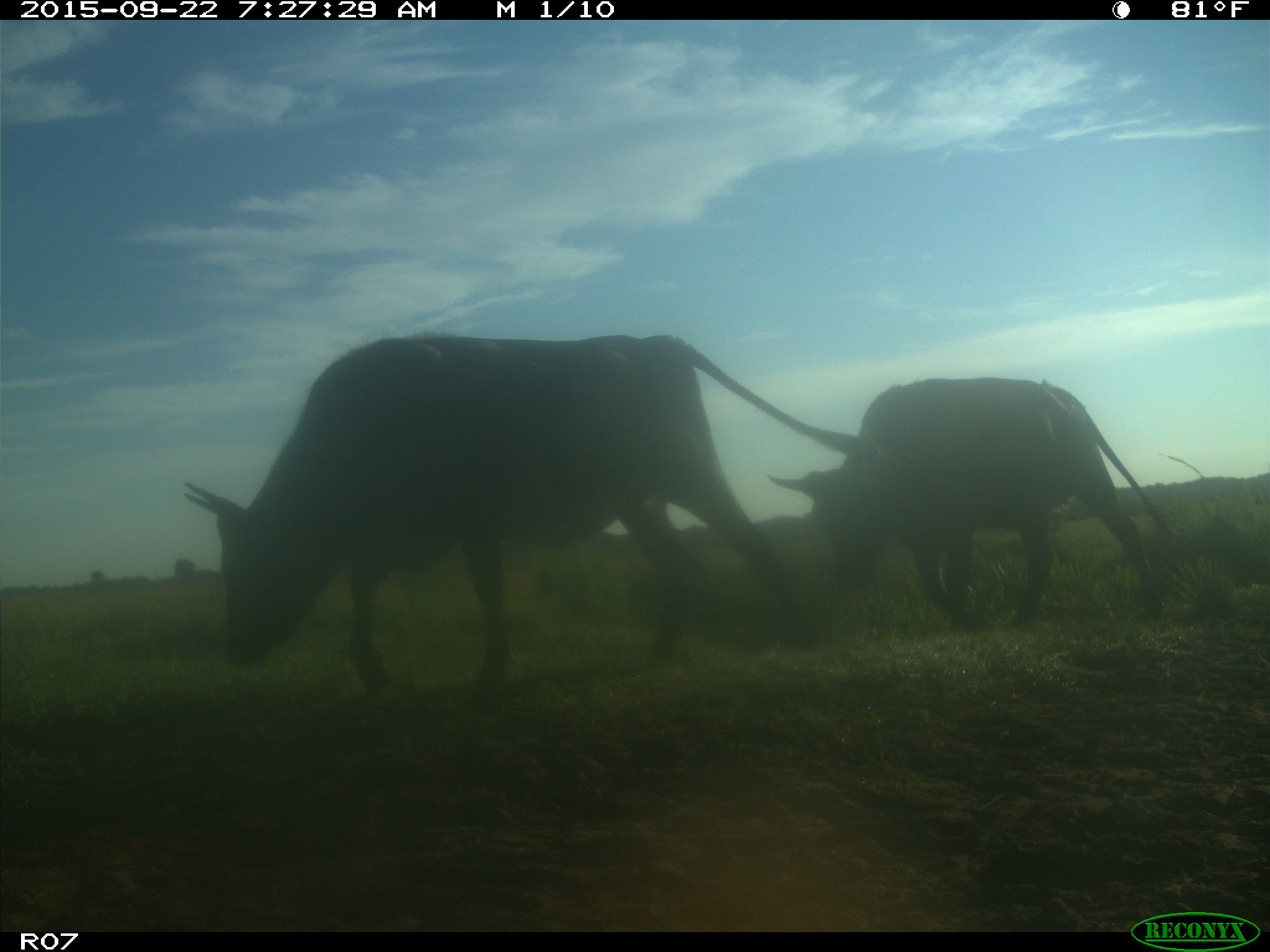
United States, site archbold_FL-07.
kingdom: Animalia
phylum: Chordata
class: Mammalia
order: Artiodactyla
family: Bovidae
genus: Bos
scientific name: Bos taurus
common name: domestic cow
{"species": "Bos taurus (domestic cow)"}